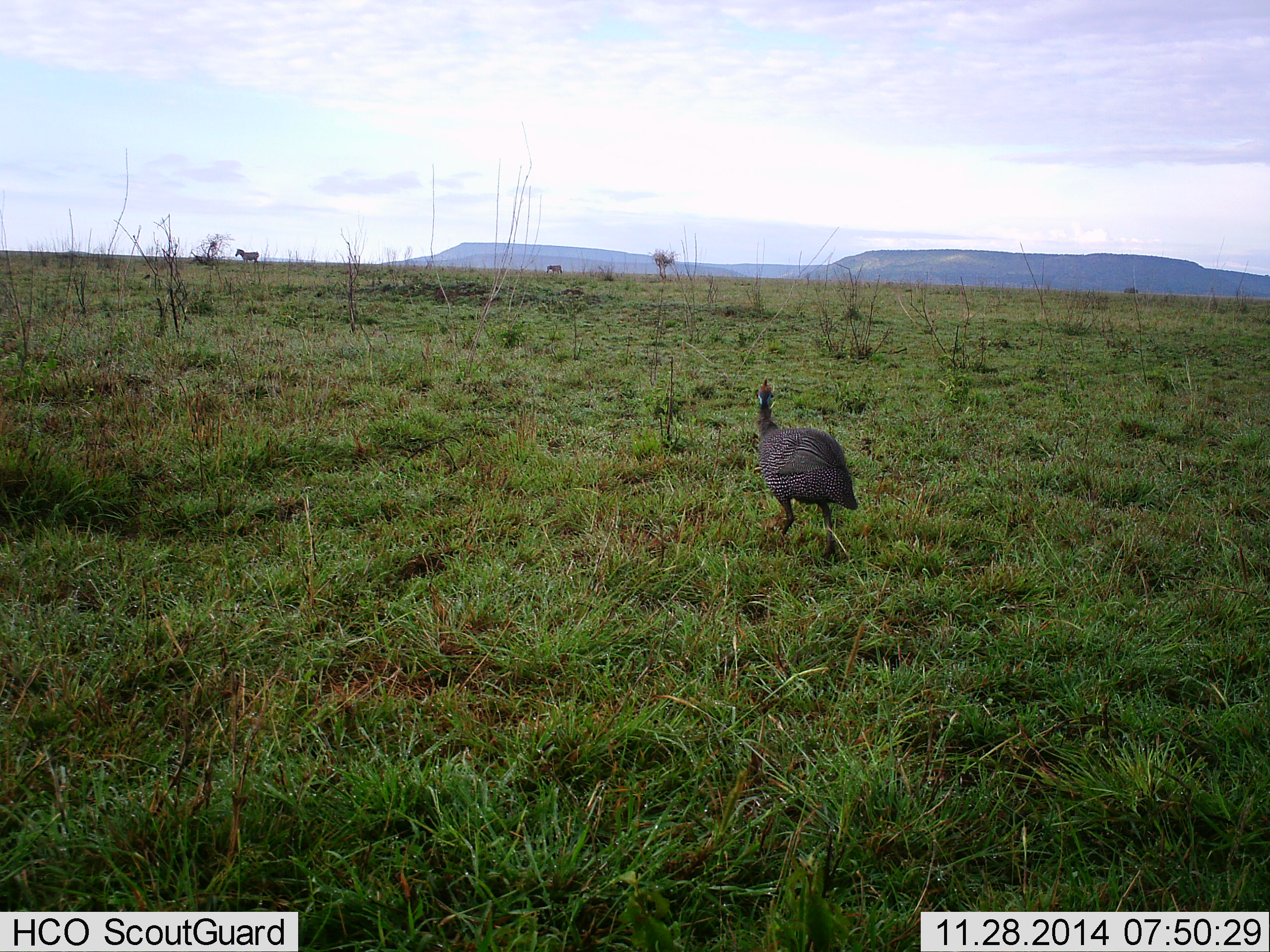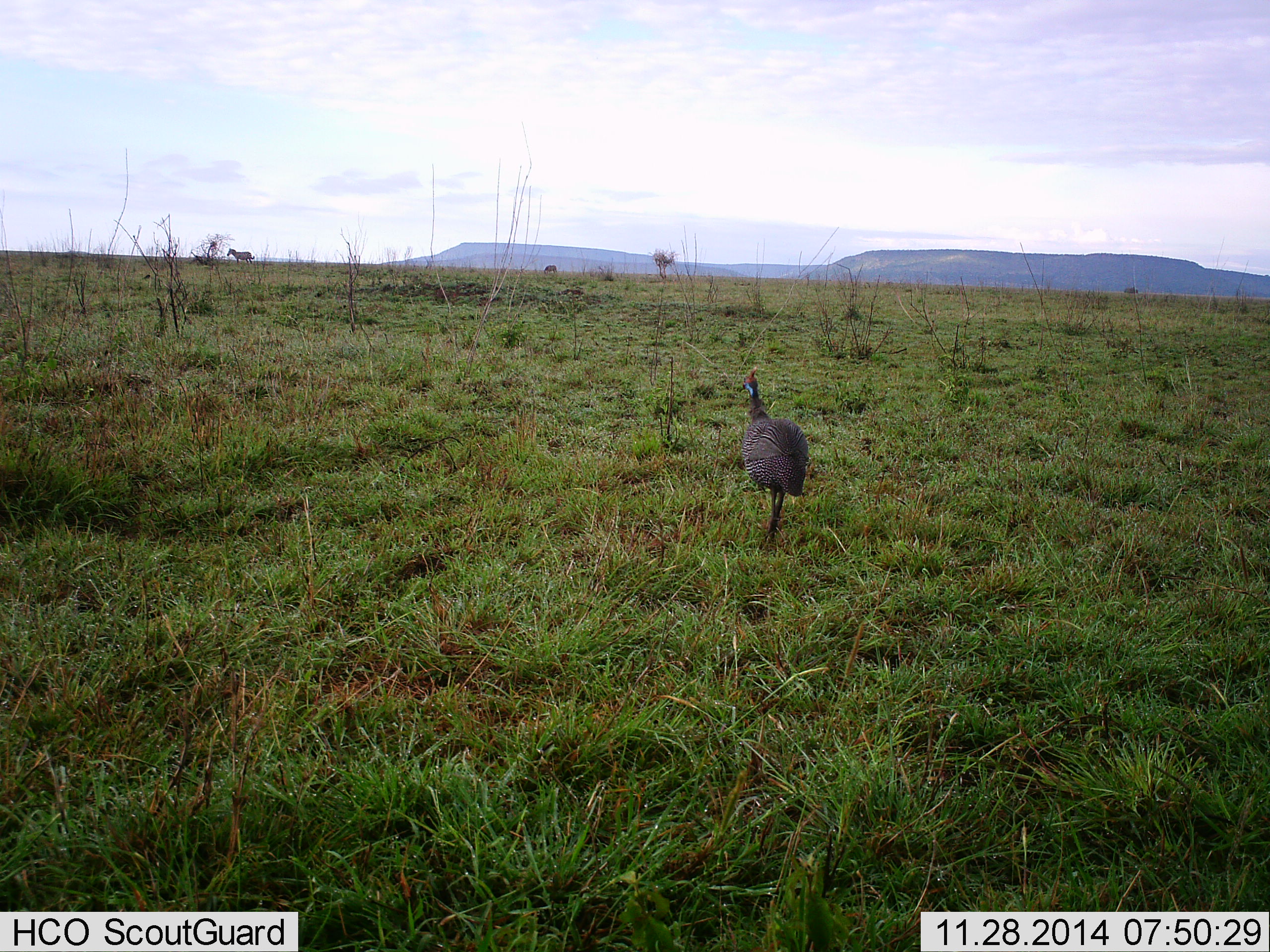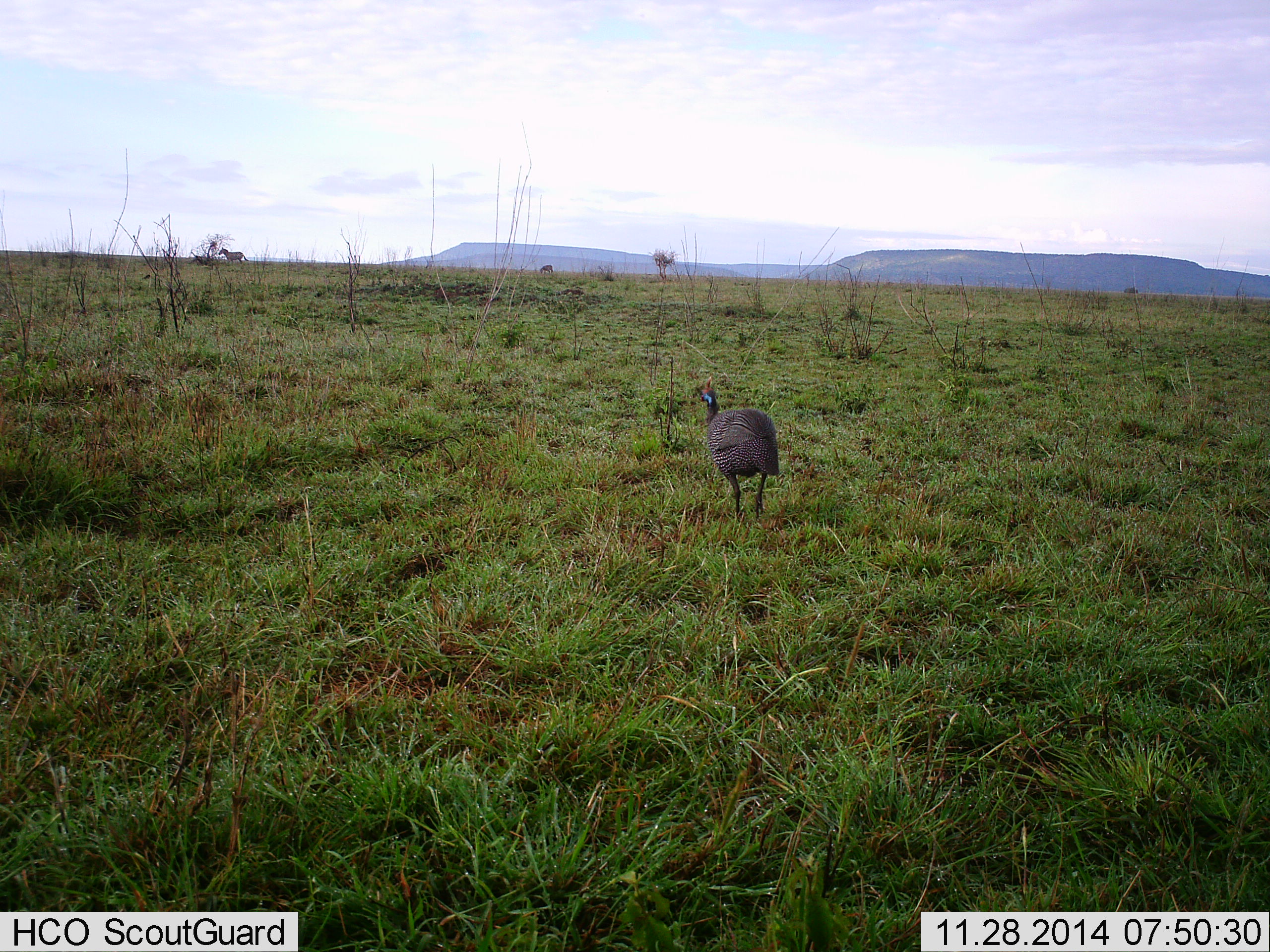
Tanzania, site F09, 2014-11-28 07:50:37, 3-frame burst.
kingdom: Animalia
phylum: Chordata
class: Aves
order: Galliformes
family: Numididae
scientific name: Numididae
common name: guinea fowl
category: guineafowl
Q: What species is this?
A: Guineafowl (guinea fowl) (Numididae).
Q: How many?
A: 1.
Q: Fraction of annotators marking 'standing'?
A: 15%.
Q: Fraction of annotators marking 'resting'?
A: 0%.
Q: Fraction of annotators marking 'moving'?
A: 85%.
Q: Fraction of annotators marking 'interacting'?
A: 0%.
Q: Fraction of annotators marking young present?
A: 0%.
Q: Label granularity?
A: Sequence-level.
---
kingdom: Animalia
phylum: Chordata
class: Mammalia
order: Perissodactyla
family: Equidae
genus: Equus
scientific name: Equus quagga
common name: plains zebra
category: zebra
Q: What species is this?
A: Zebra (plains zebra) (Equus quagga).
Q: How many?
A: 2.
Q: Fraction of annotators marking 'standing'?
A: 10%.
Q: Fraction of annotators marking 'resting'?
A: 0%.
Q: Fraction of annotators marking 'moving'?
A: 90%.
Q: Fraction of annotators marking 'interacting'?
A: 0%.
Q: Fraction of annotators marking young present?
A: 0%.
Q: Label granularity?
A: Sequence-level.